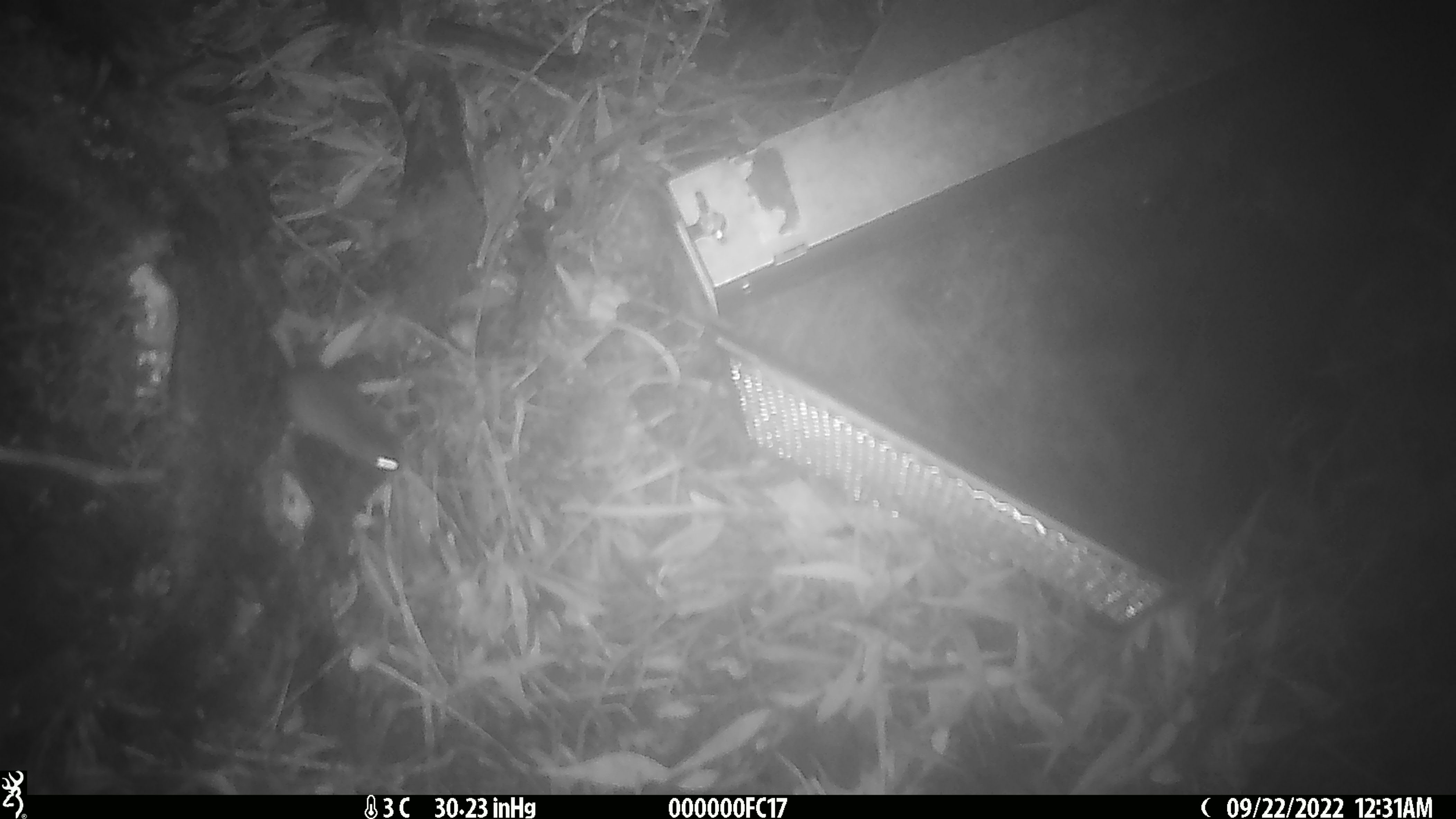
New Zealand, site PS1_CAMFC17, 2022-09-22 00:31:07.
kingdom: Animalia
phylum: Chordata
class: Mammalia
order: Rodentia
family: Muridae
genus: Mus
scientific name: Mus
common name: mouse